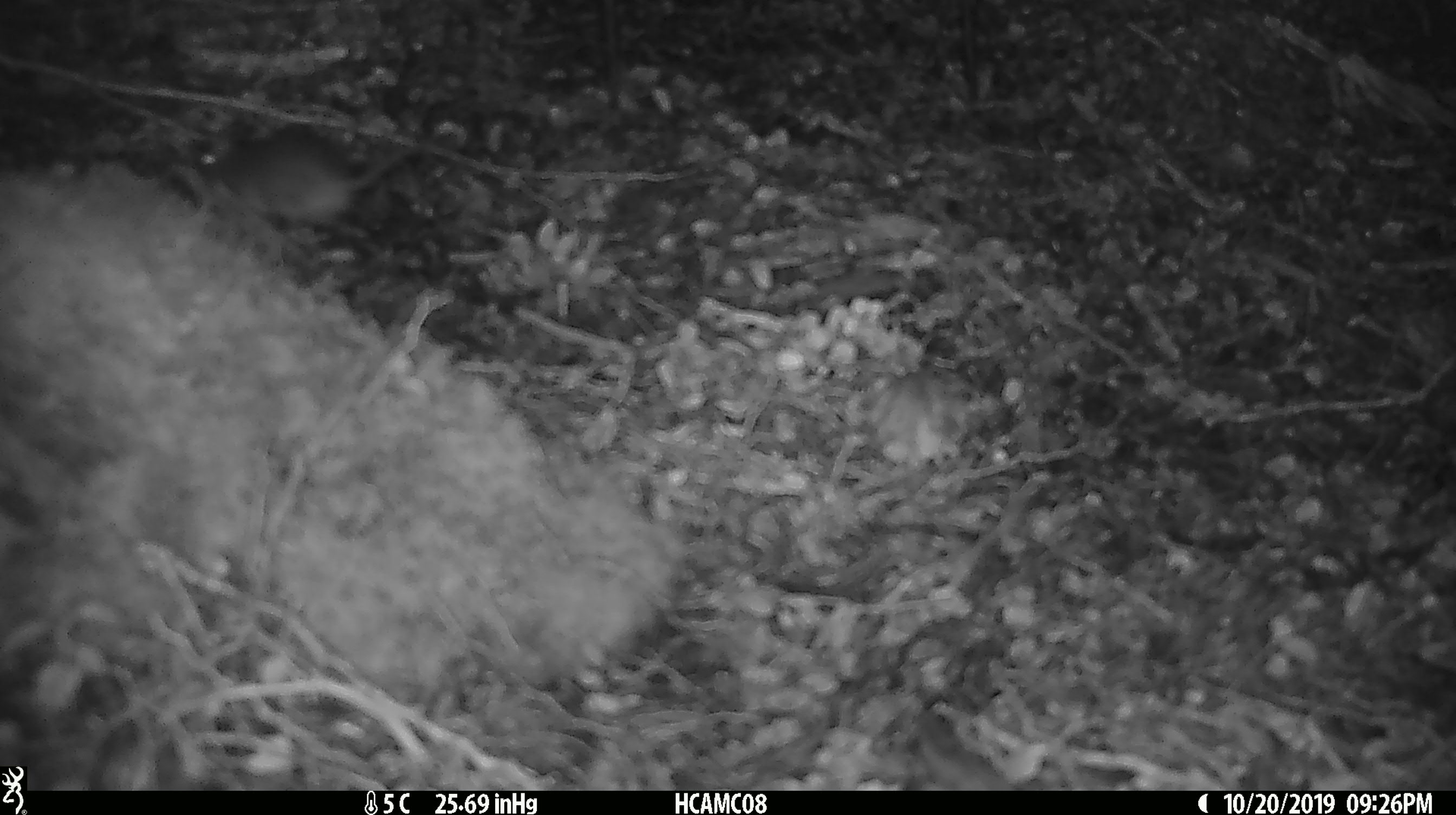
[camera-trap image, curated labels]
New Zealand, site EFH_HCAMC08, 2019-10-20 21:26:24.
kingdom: Animalia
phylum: Chordata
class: Mammalia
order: Rodentia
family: Muridae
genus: Mus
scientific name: Mus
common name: mouse